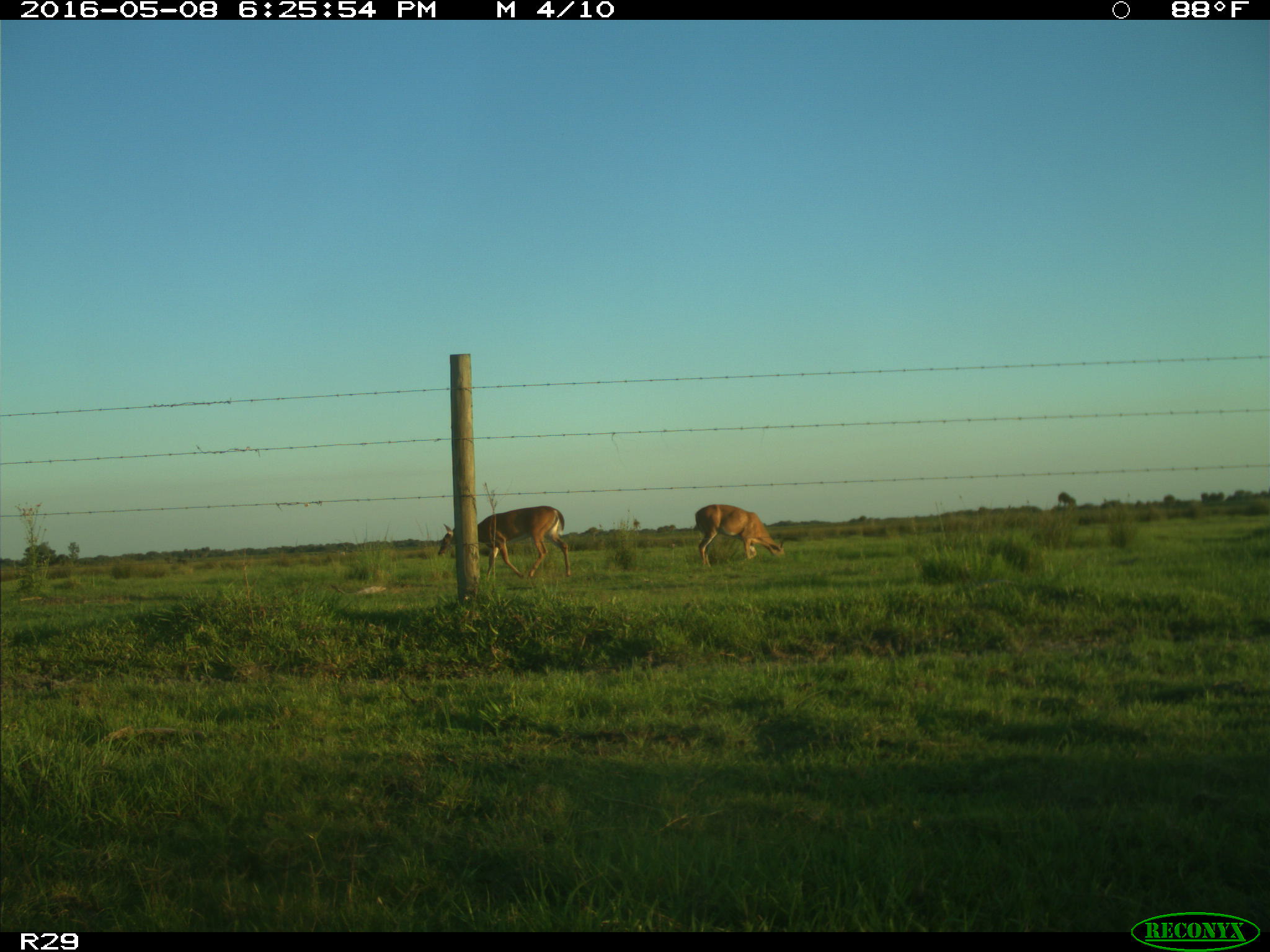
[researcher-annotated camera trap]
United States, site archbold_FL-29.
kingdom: Animalia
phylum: Chordata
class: Mammalia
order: Artiodactyla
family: Cervidae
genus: Odocoileus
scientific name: Odocoileus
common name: deer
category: unidentified deer